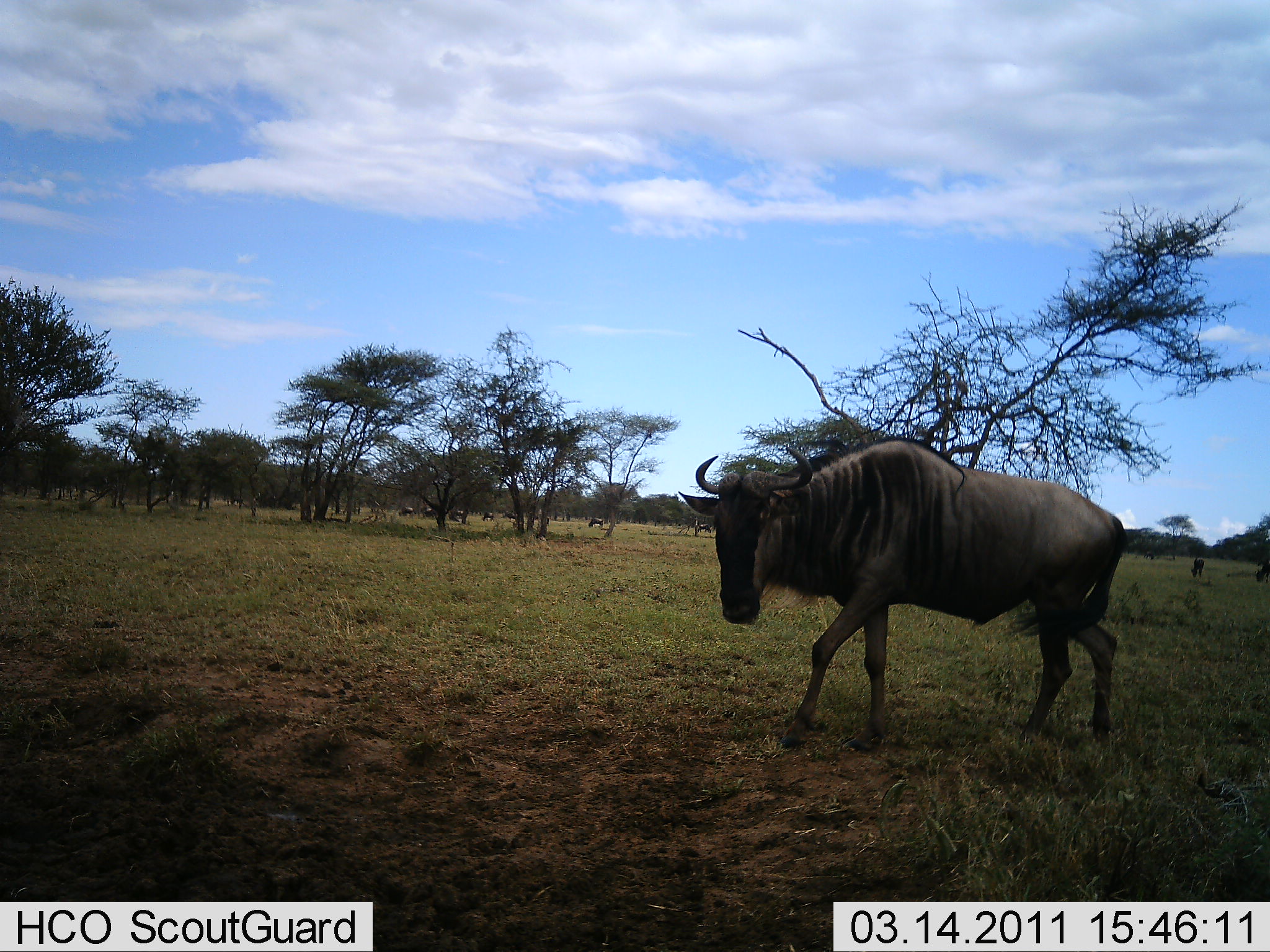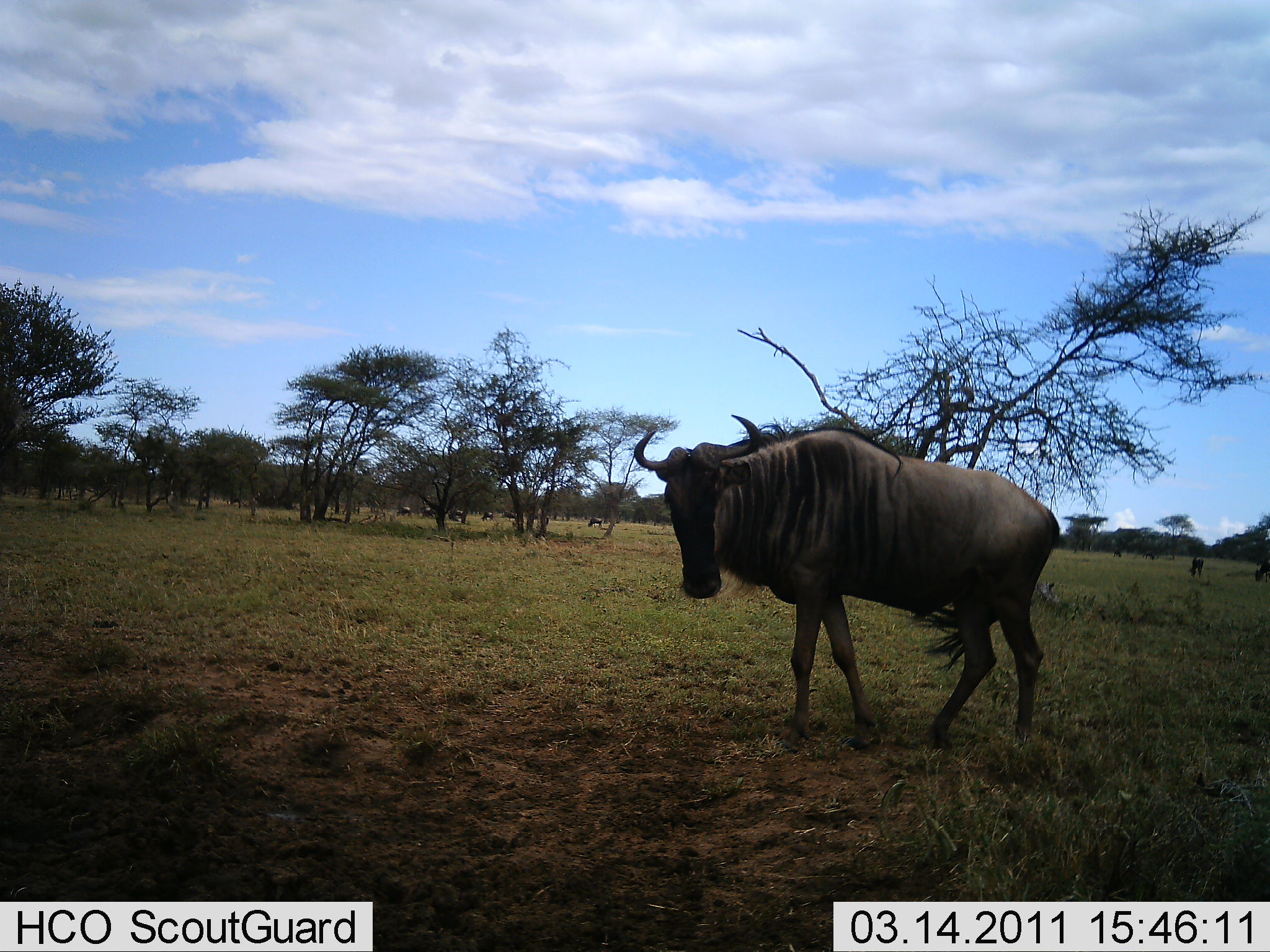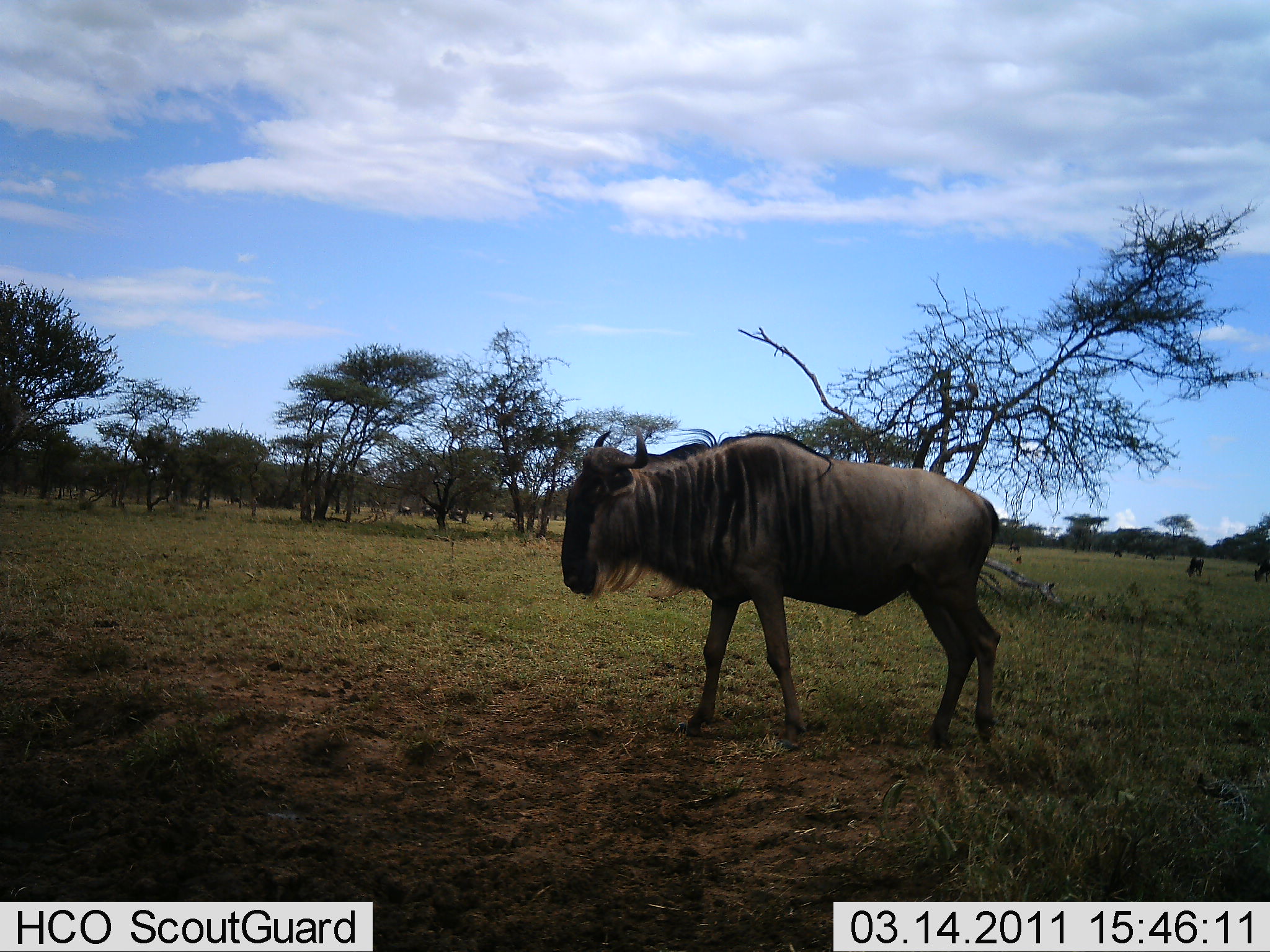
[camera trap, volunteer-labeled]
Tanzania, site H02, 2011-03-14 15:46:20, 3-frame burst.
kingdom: Animalia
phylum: Chordata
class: Mammalia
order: Artiodactyla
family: Bovidae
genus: Connochaetes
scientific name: Connochaetes taurinus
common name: blue wildebeest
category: wildebeest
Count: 1.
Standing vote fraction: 23%.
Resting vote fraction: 0%.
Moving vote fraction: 85%.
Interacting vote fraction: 0%.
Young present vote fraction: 0%.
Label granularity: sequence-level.